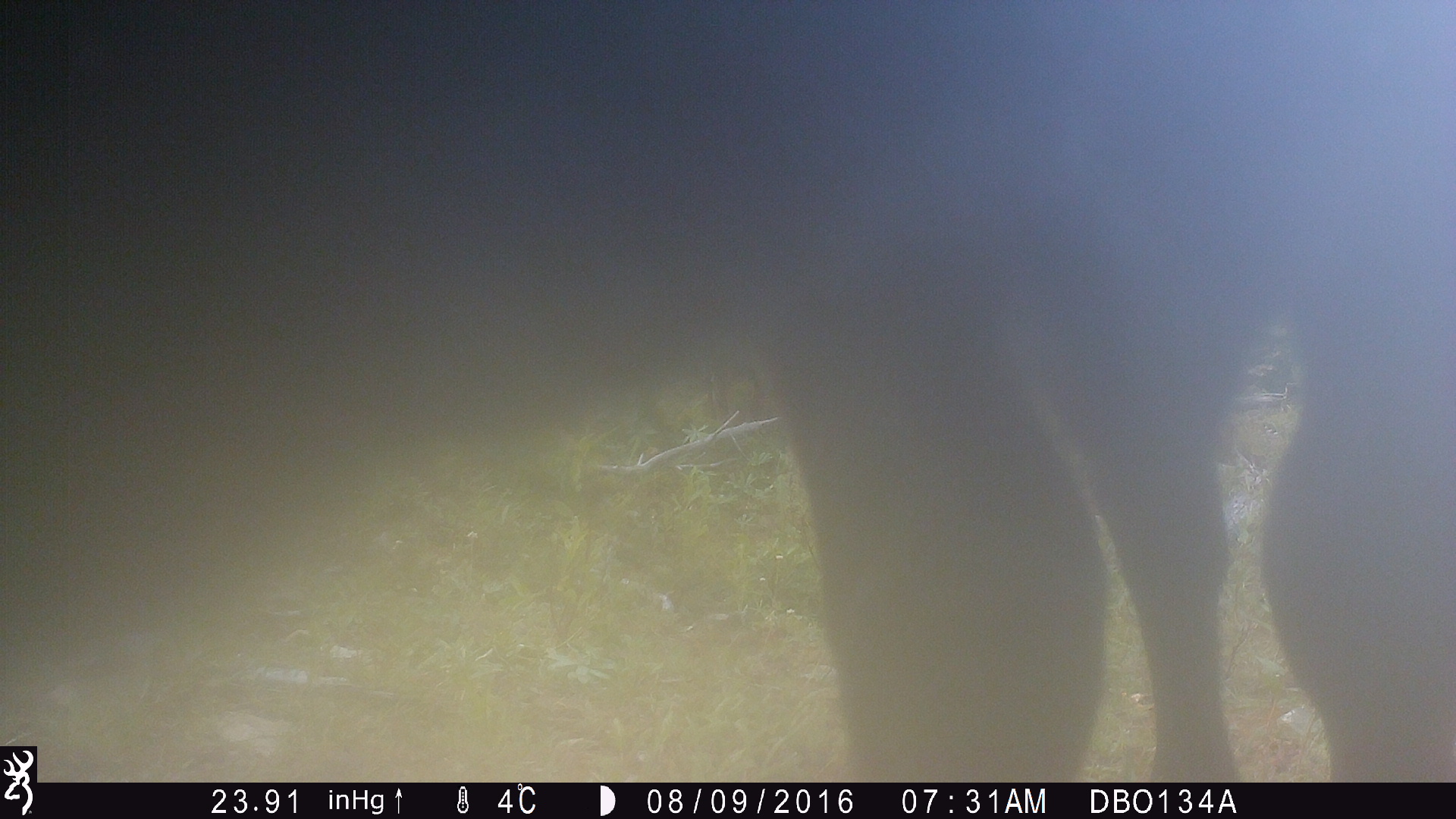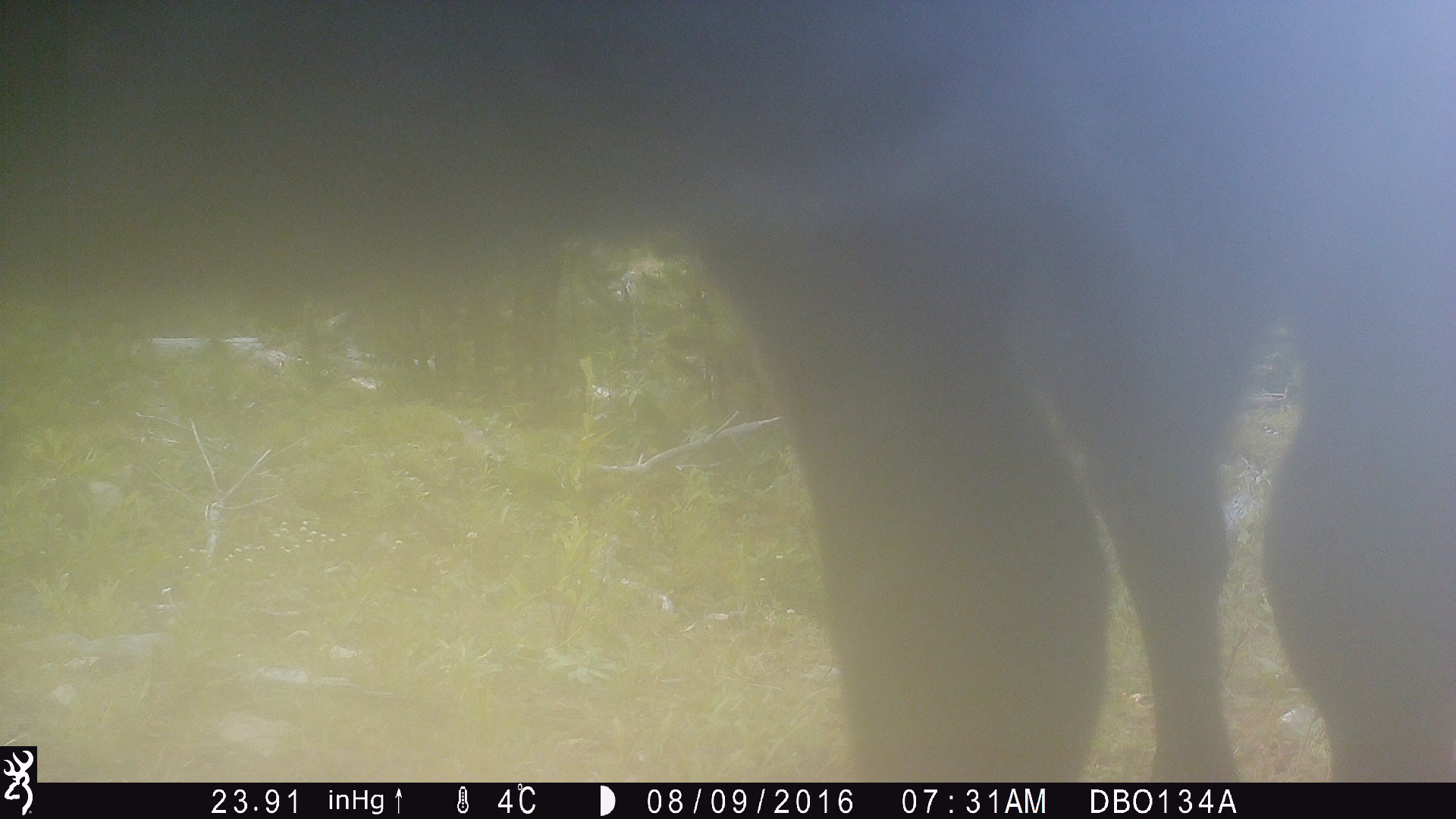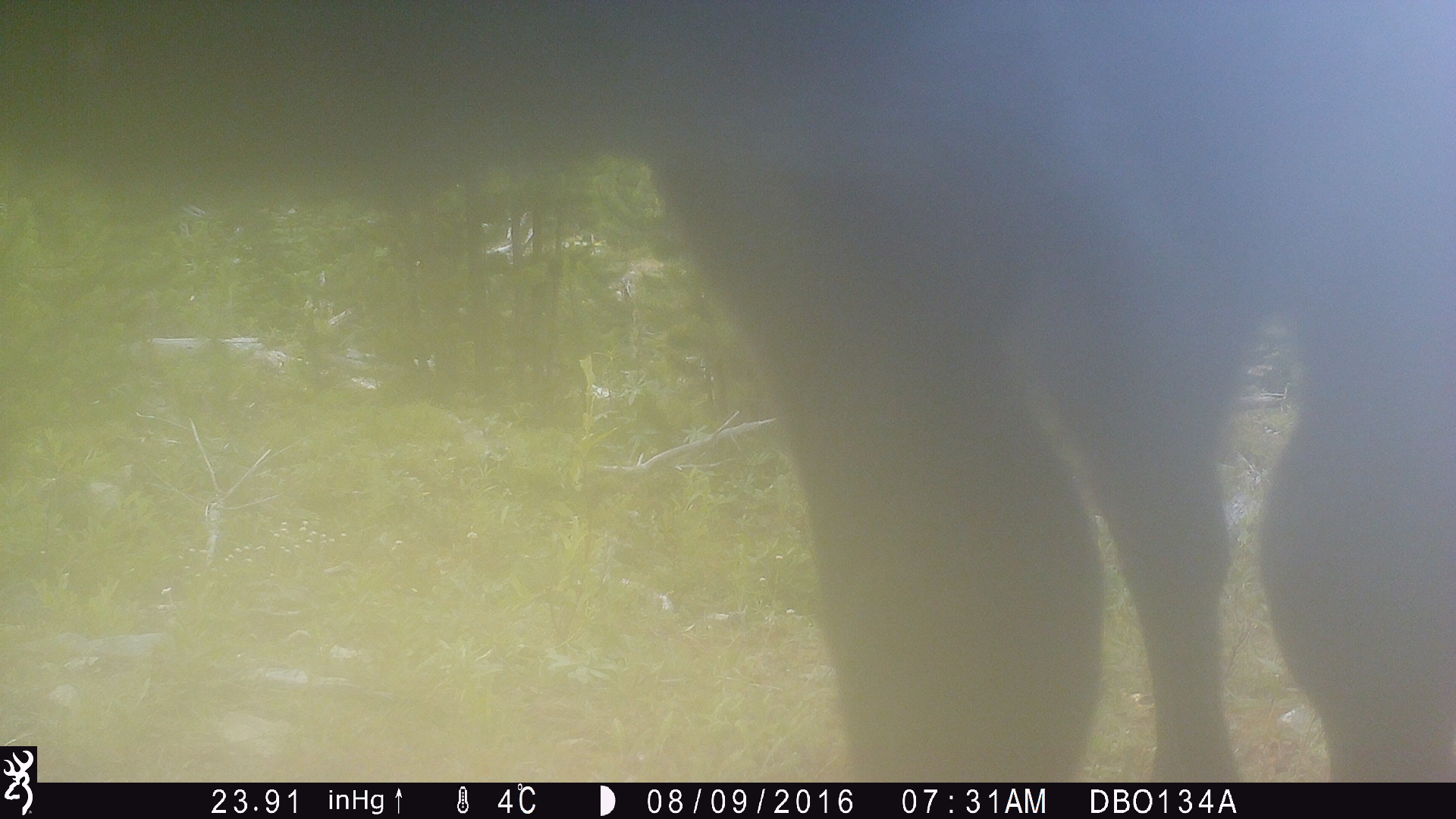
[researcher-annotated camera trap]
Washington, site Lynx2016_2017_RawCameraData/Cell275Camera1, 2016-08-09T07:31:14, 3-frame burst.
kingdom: Animalia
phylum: Chordata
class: Mammalia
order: Artiodactyla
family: Bovidae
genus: Bos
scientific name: Bos taurus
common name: domestic cattle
Domestic cattle (Bos taurus). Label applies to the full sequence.